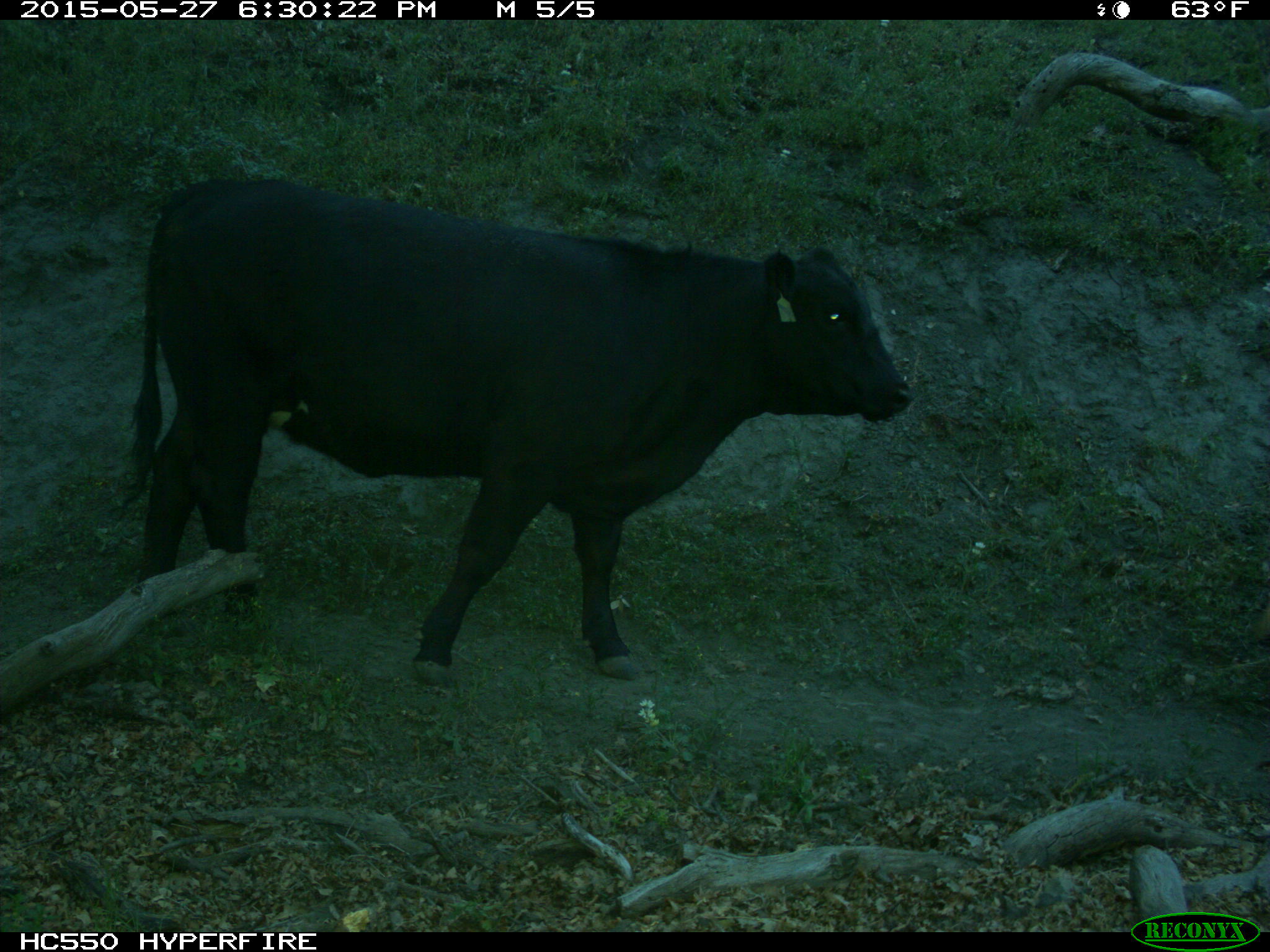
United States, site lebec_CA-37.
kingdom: Animalia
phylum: Chordata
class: Mammalia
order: Artiodactyla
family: Bovidae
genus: Bos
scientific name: Bos taurus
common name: domestic cow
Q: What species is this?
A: Bos taurus (domestic cow).